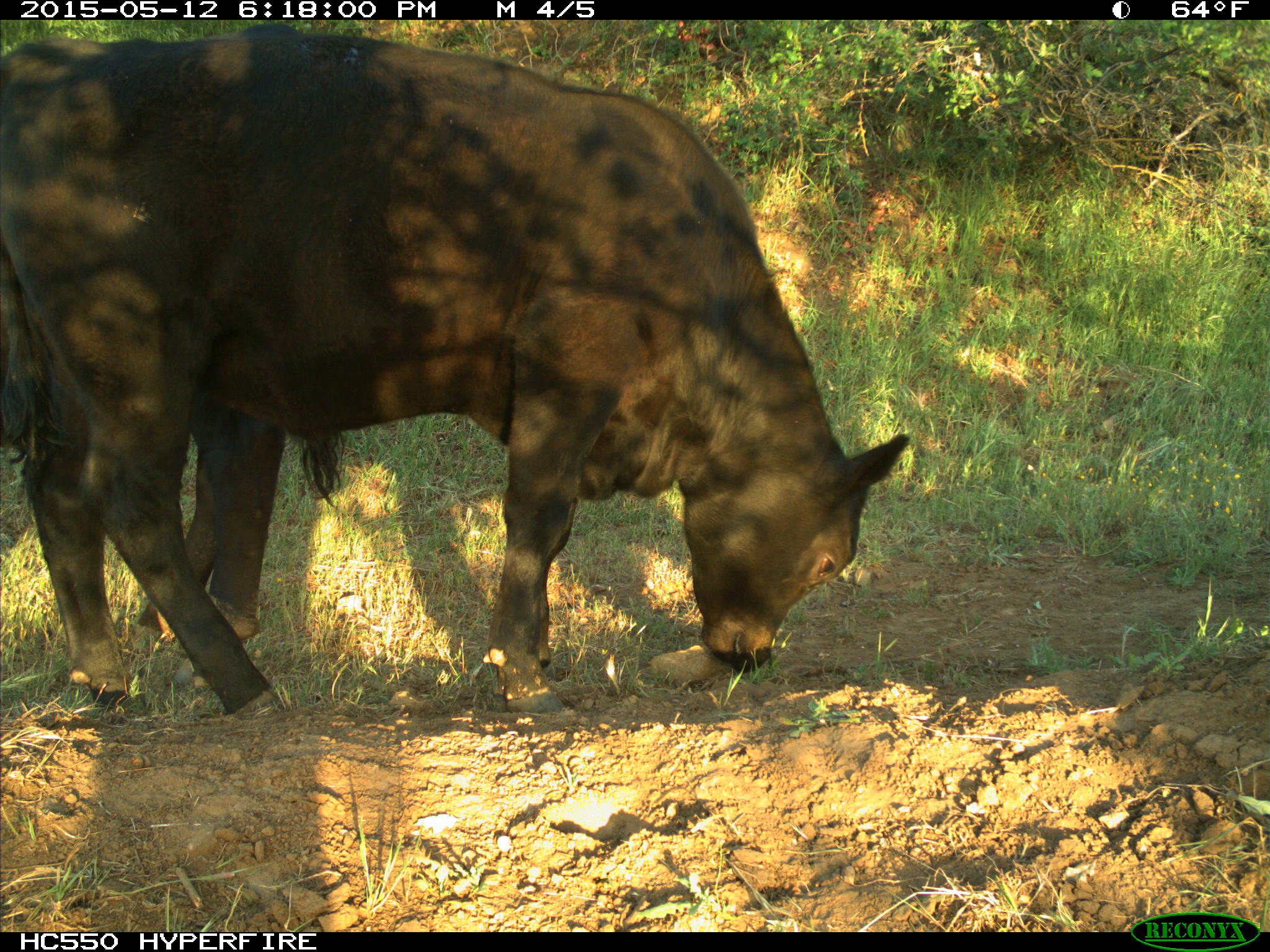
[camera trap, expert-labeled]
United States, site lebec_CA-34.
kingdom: Animalia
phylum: Chordata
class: Mammalia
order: Artiodactyla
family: Bovidae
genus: Bos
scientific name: Bos taurus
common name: domestic cow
Bos taurus (domestic cow).